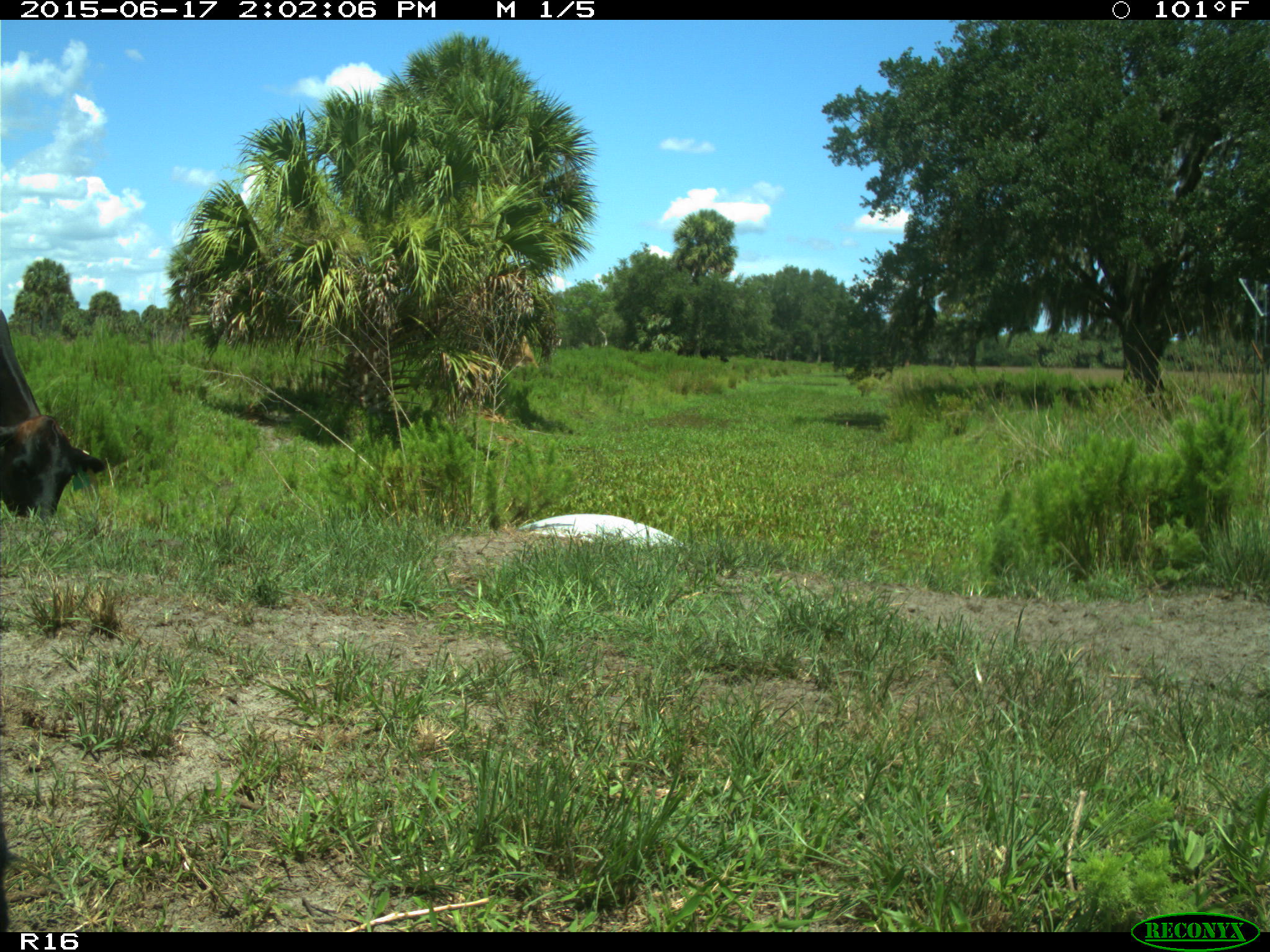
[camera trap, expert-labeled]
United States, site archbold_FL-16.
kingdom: Animalia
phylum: Chordata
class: Mammalia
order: Artiodactyla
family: Bovidae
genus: Bos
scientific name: Bos taurus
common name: domestic cow